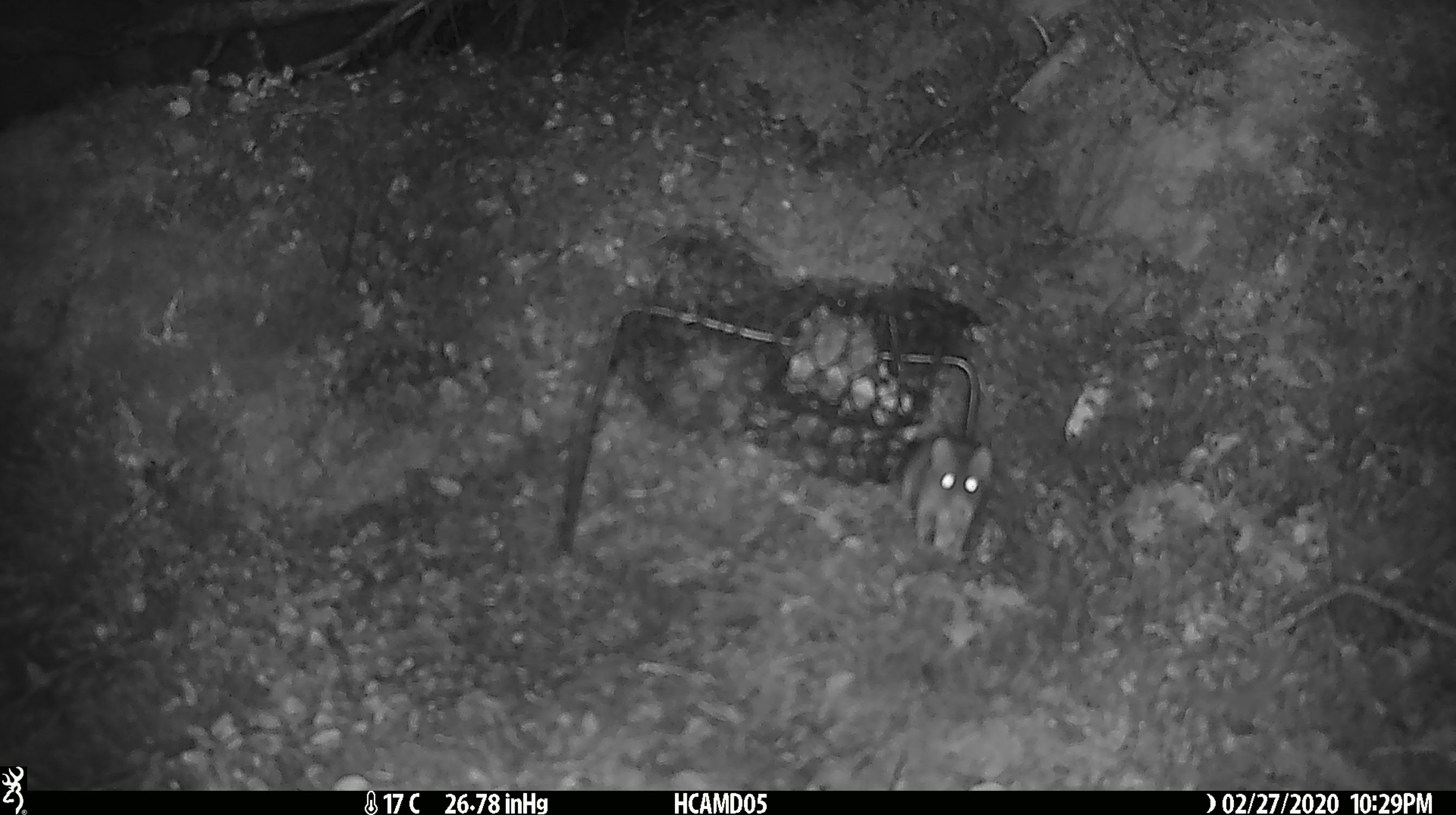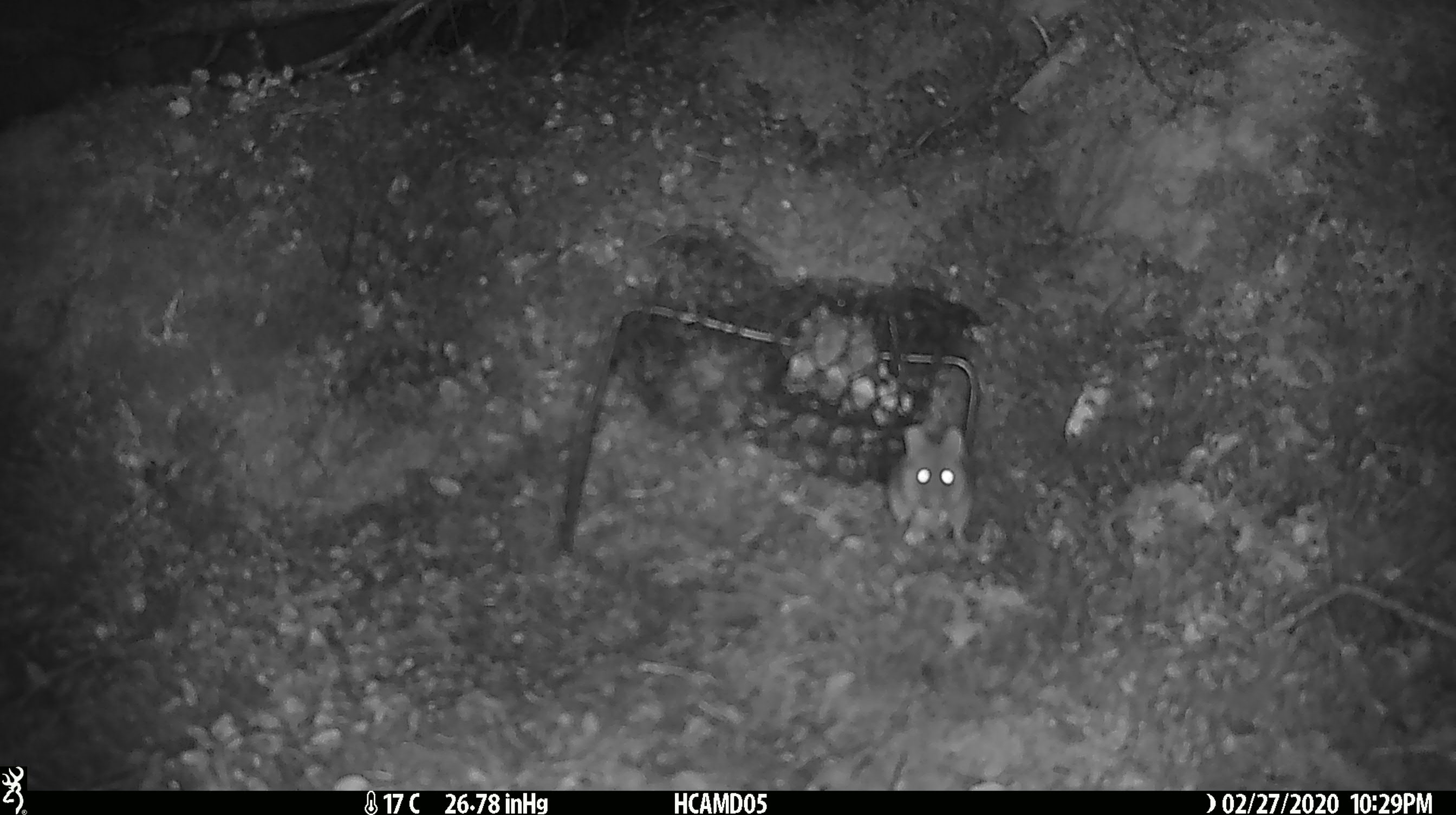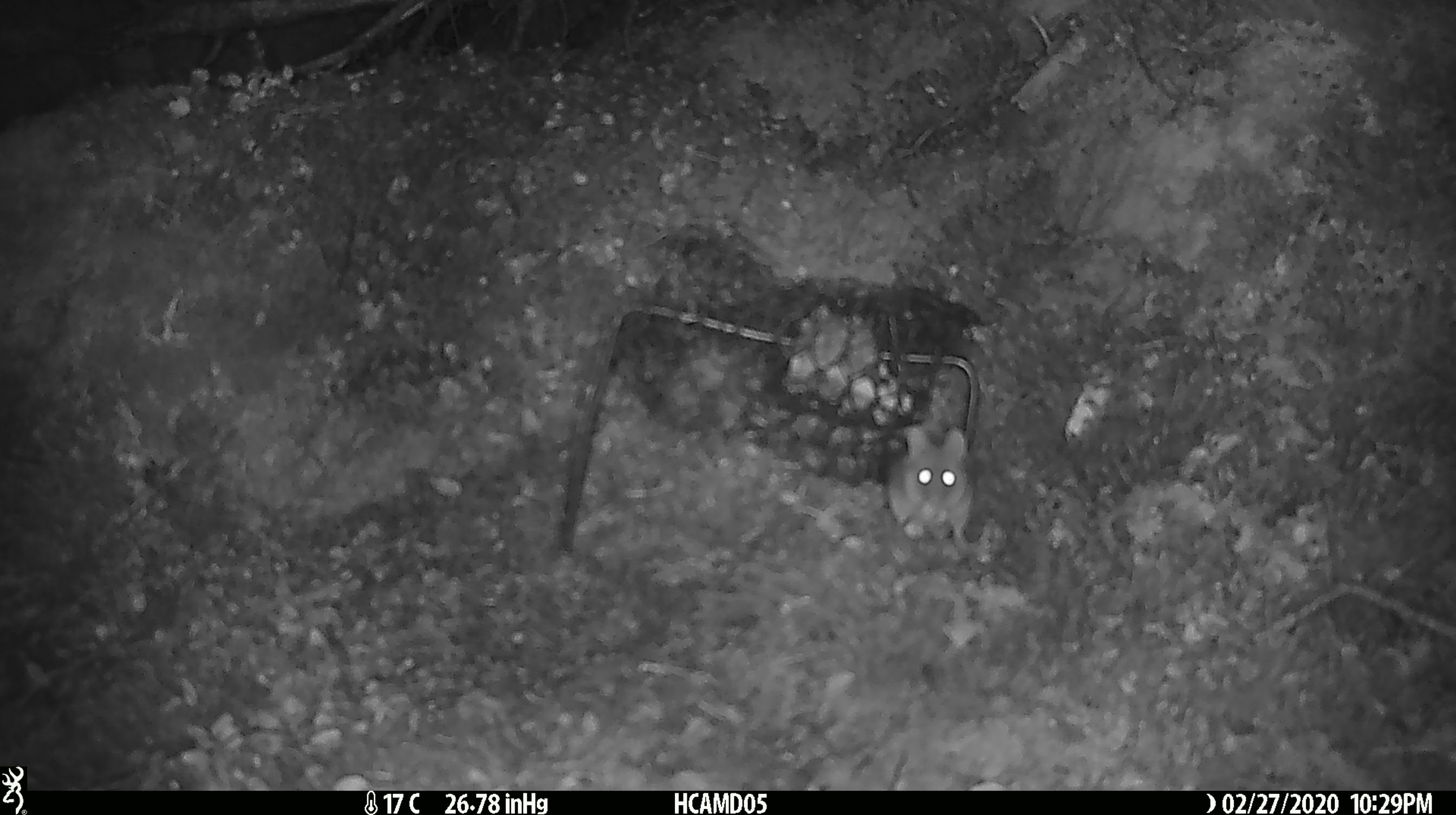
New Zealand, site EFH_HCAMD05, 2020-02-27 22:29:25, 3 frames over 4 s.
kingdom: Animalia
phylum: Chordata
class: Mammalia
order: Rodentia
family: Muridae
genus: Mus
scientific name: Mus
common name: mouse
Mouse (Mus).